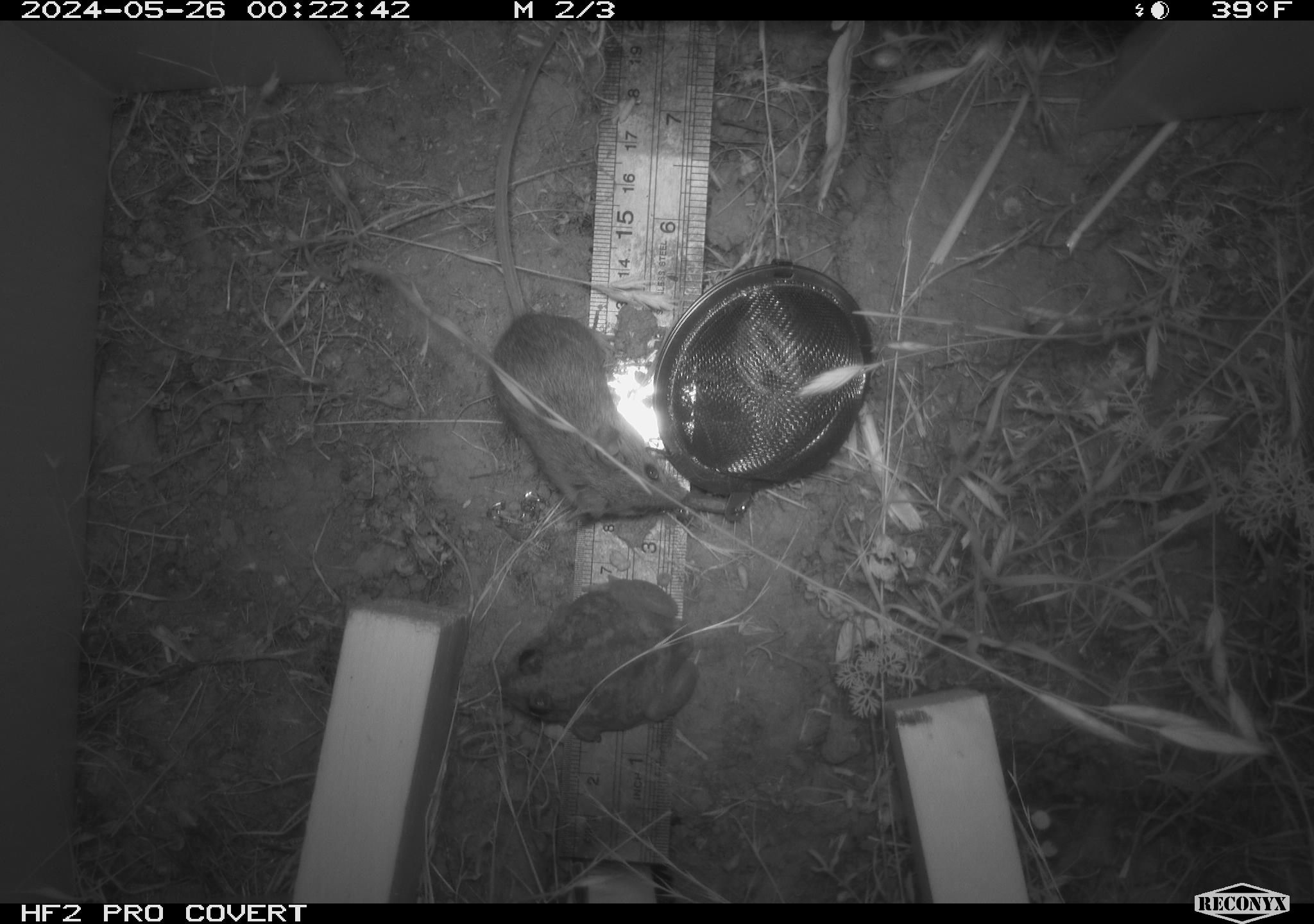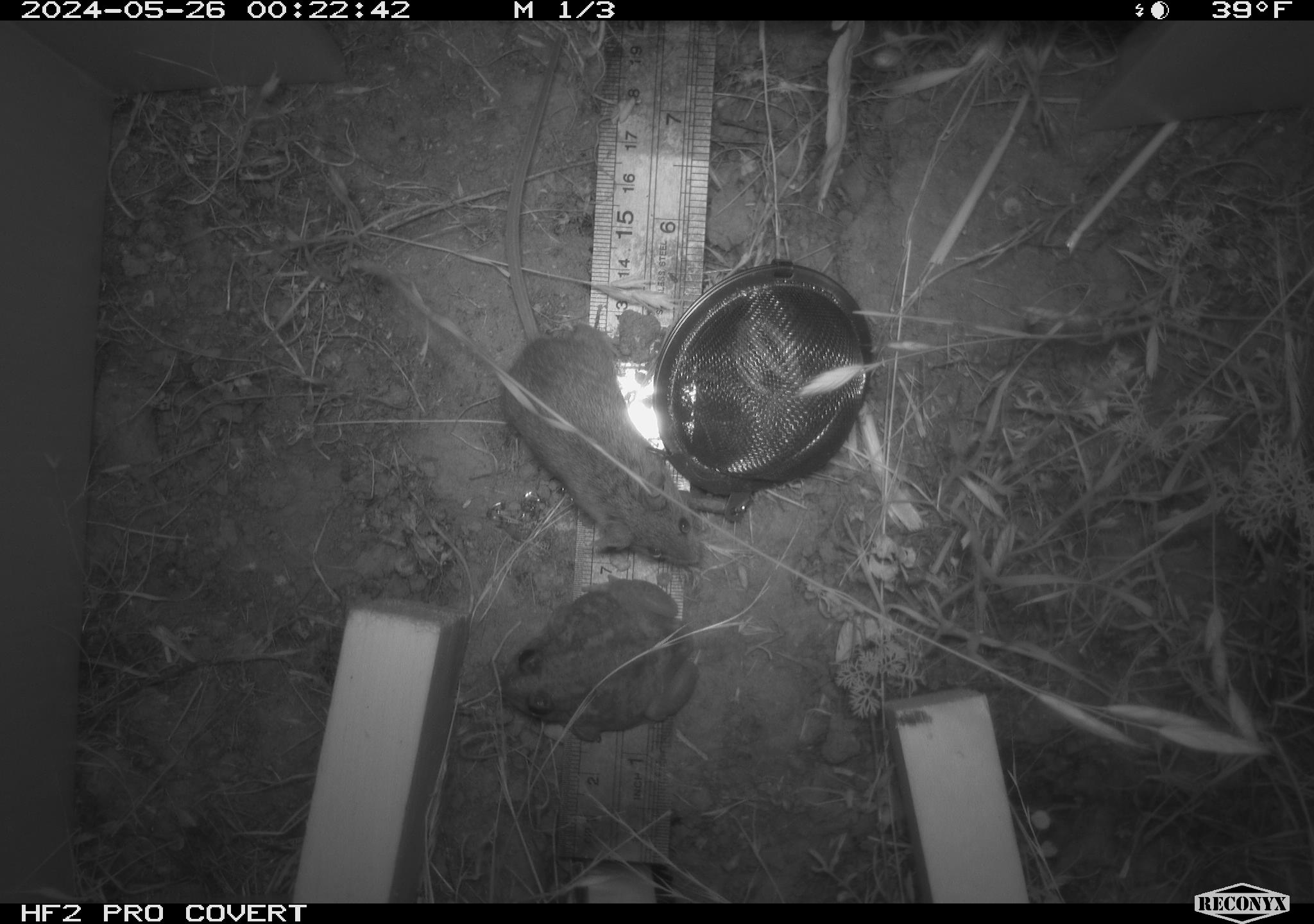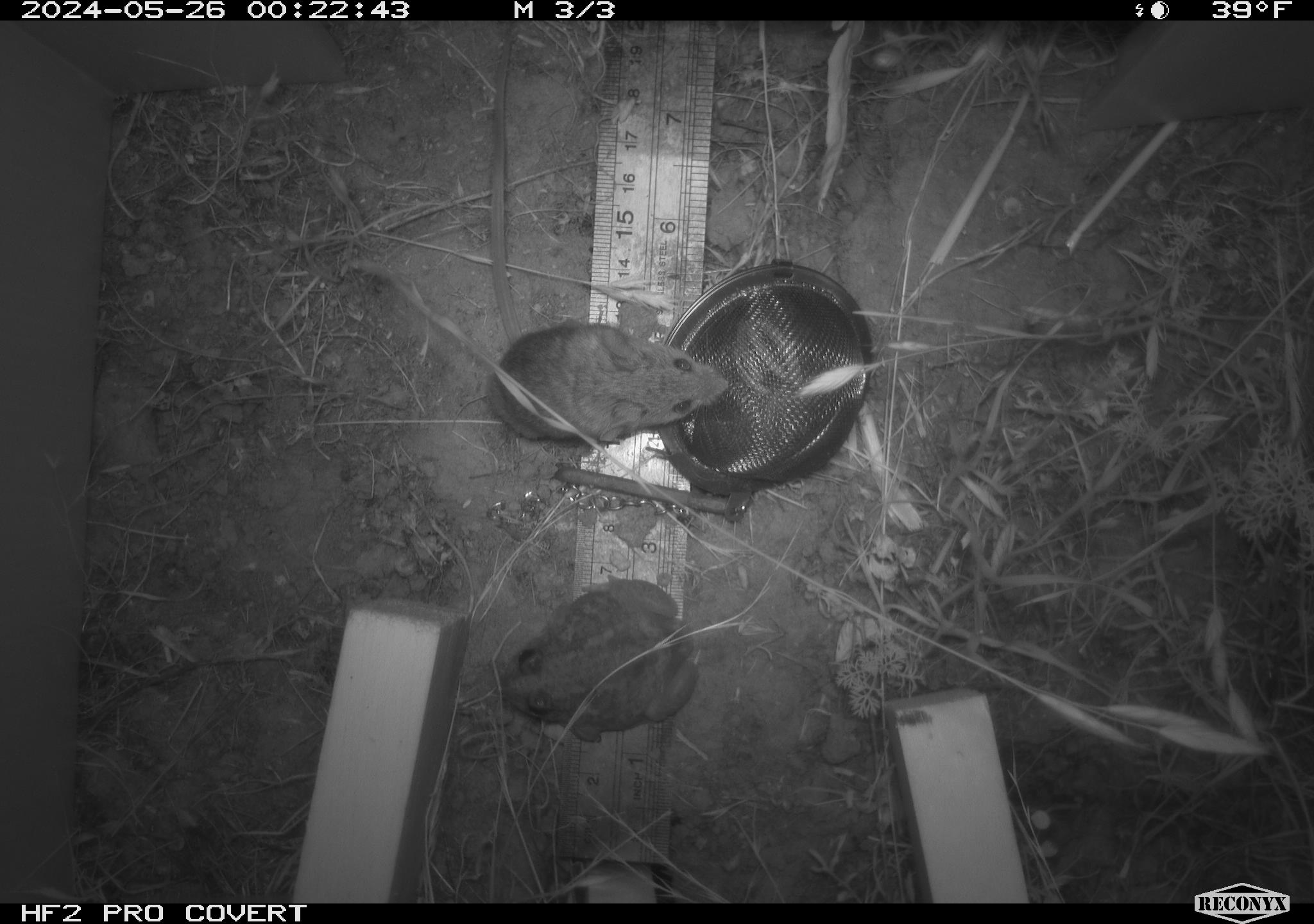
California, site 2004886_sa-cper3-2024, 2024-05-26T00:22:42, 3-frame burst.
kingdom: Animalia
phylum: Chordata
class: Mammalia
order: Rodentia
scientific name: Rodentia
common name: rodent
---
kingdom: Animalia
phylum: Chordata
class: Amphibia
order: Anura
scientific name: Anura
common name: frogs